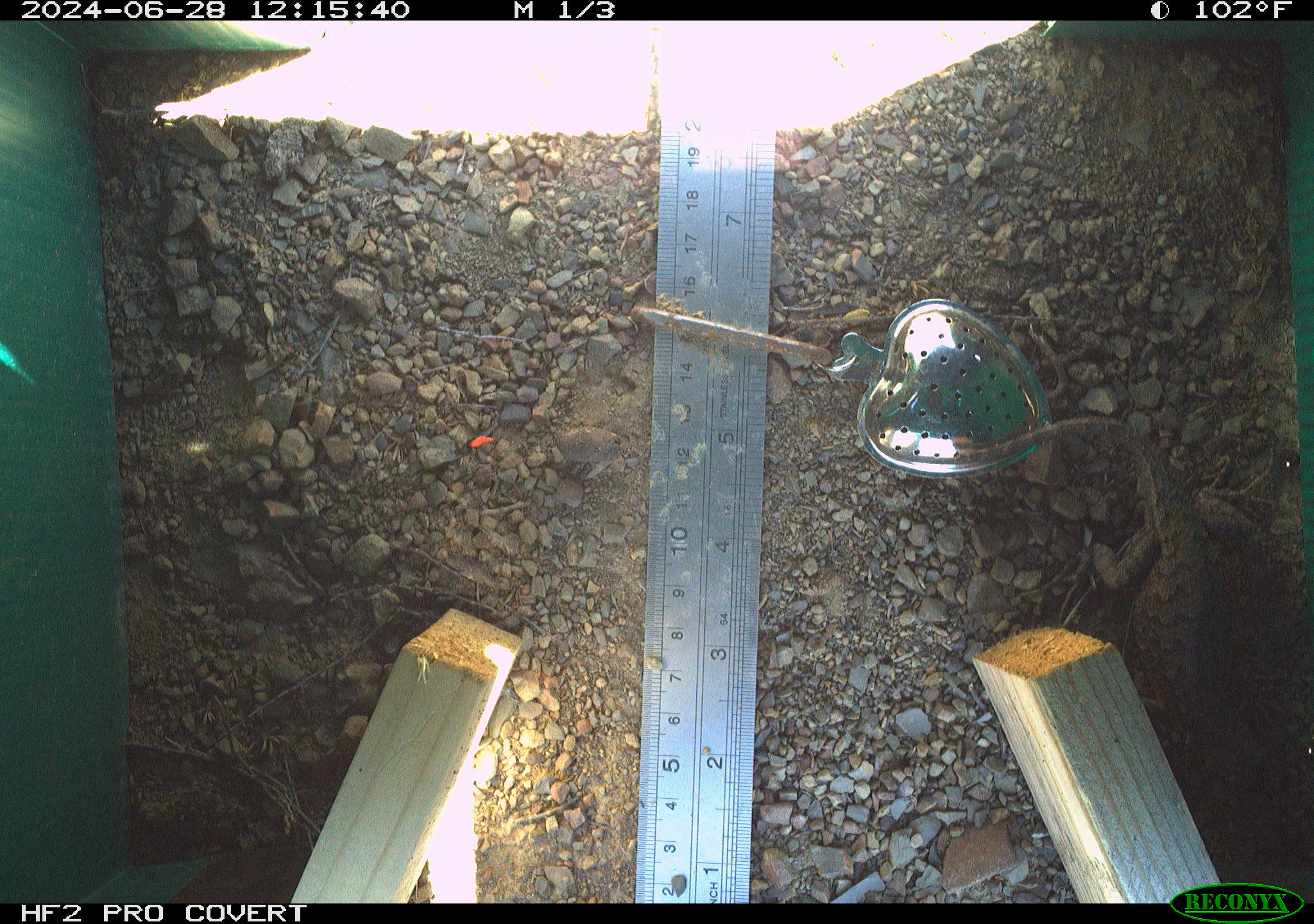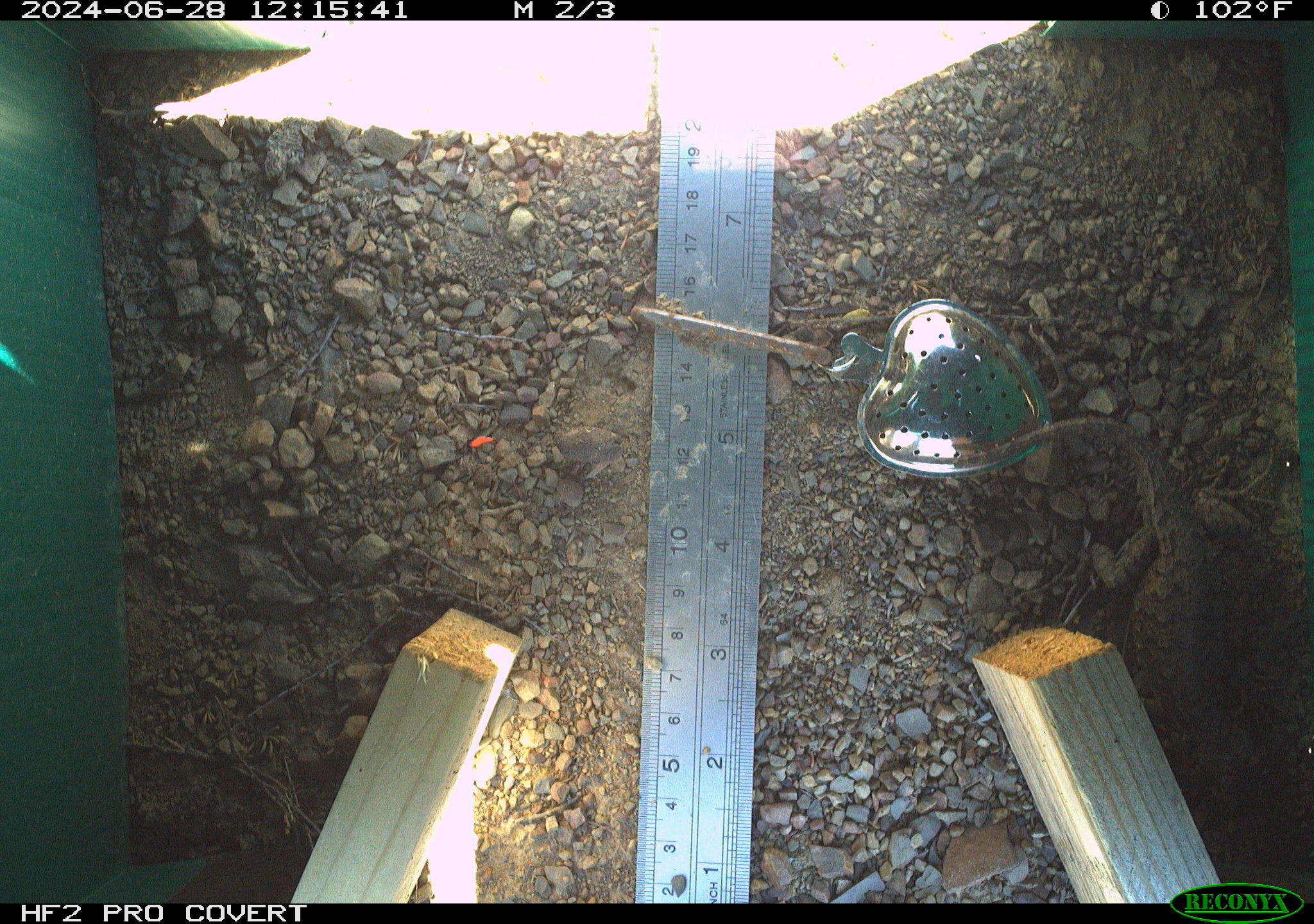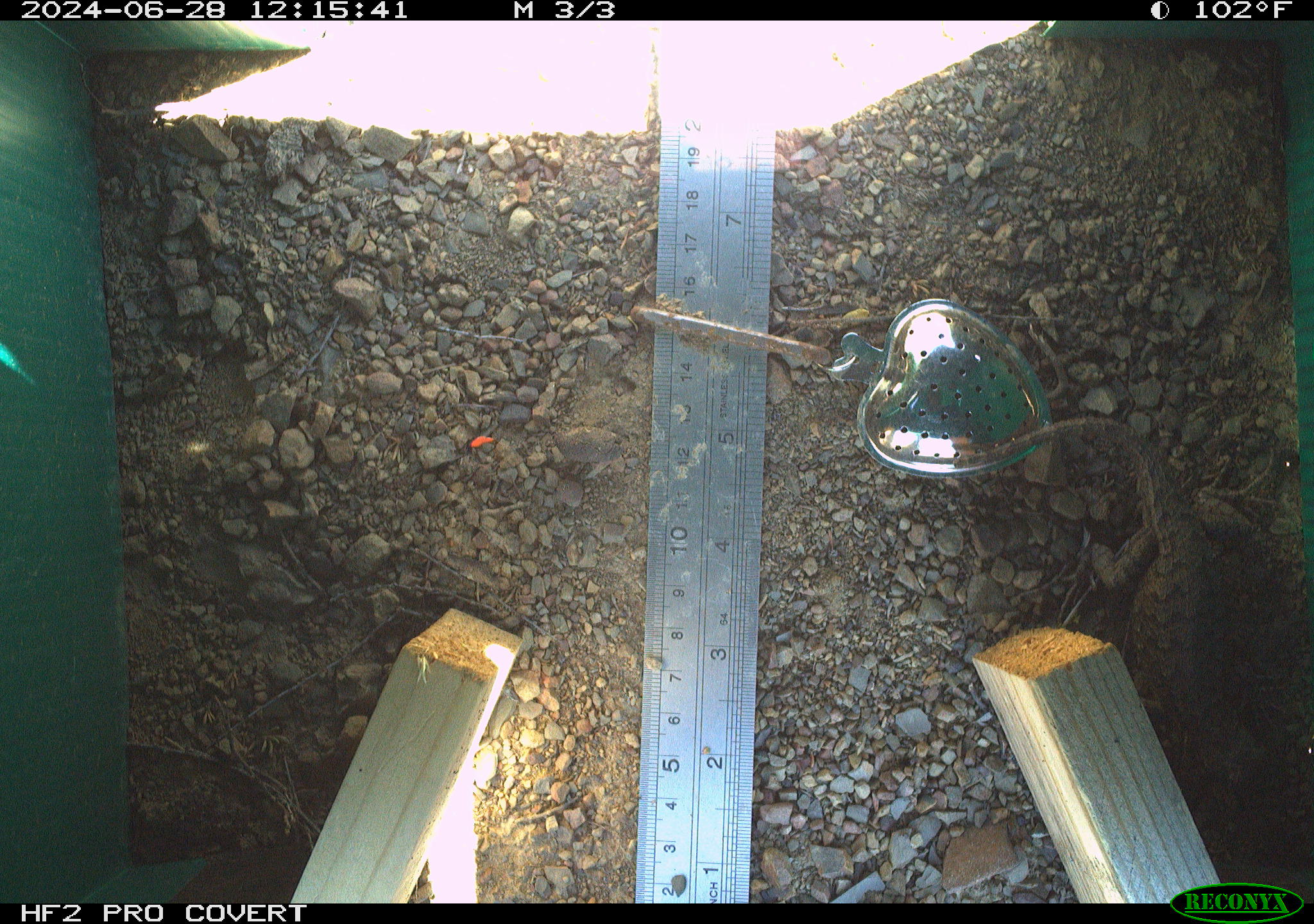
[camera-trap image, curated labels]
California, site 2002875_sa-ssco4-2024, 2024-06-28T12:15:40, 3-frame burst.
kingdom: Animalia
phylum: Chordata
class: Reptilia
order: Squamata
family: Phrynosomatidae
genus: Sceloporus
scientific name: Sceloporus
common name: spiny lizards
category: sceloporus species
Sceloporus species (spiny lizards) (Sceloporus).